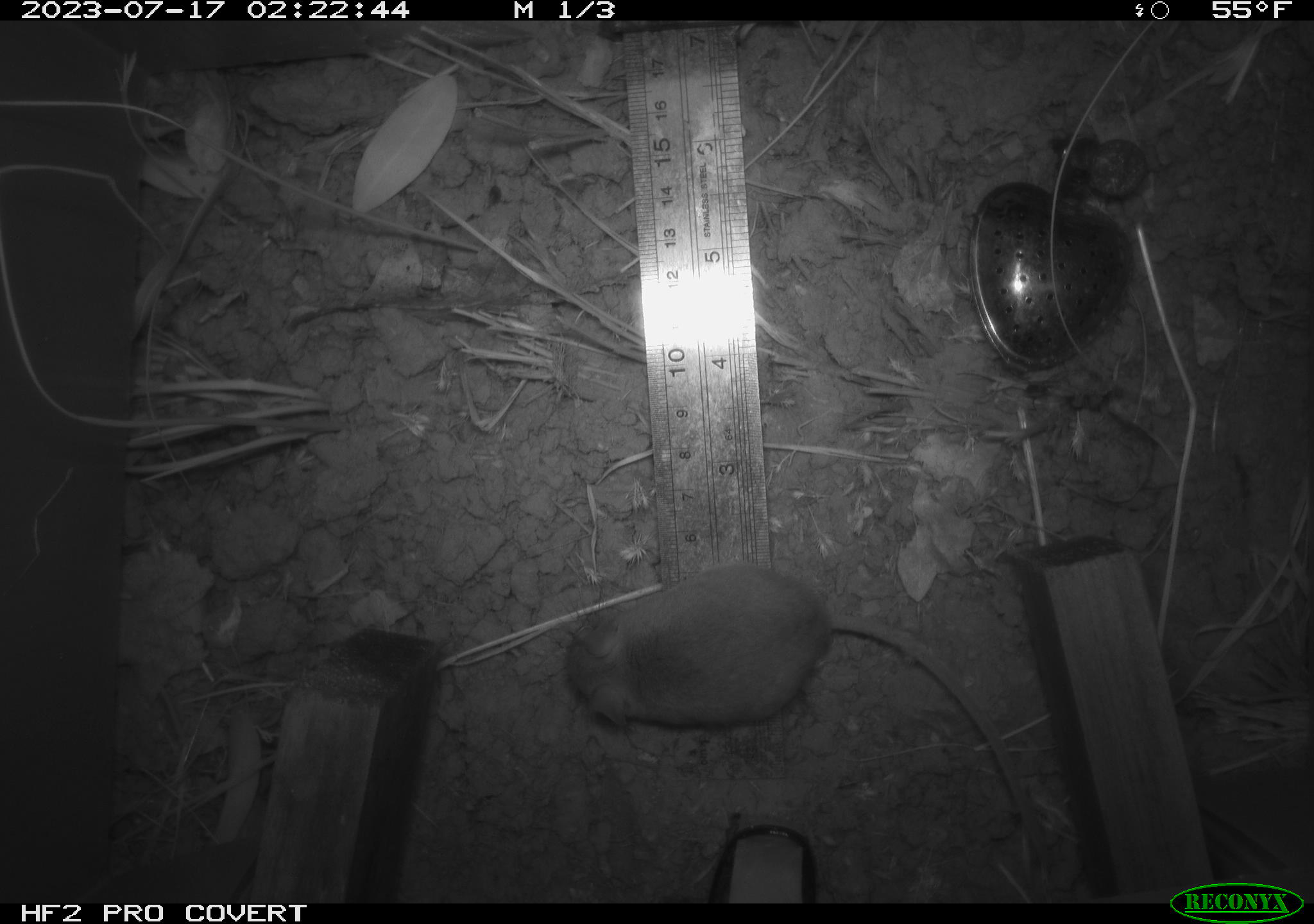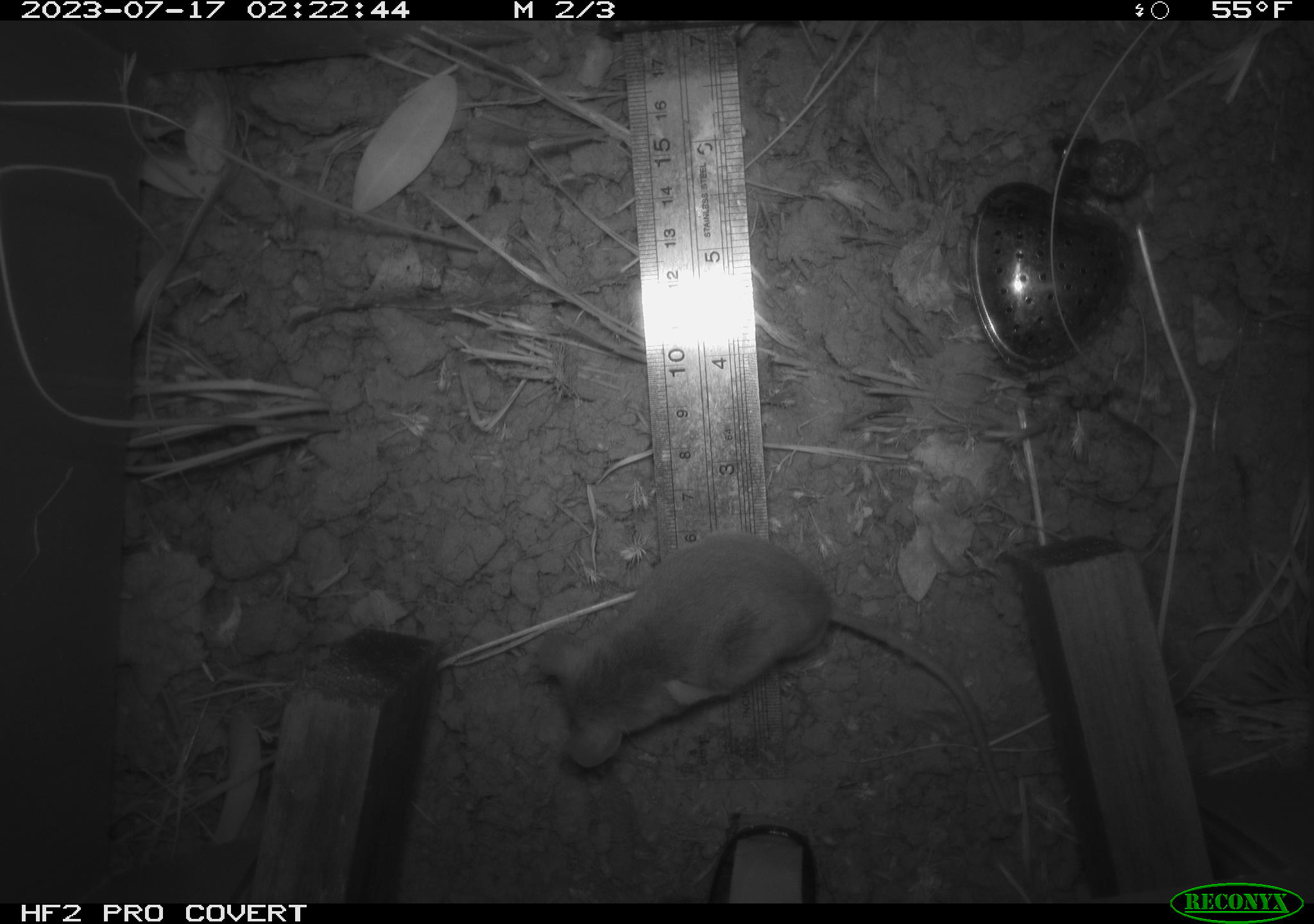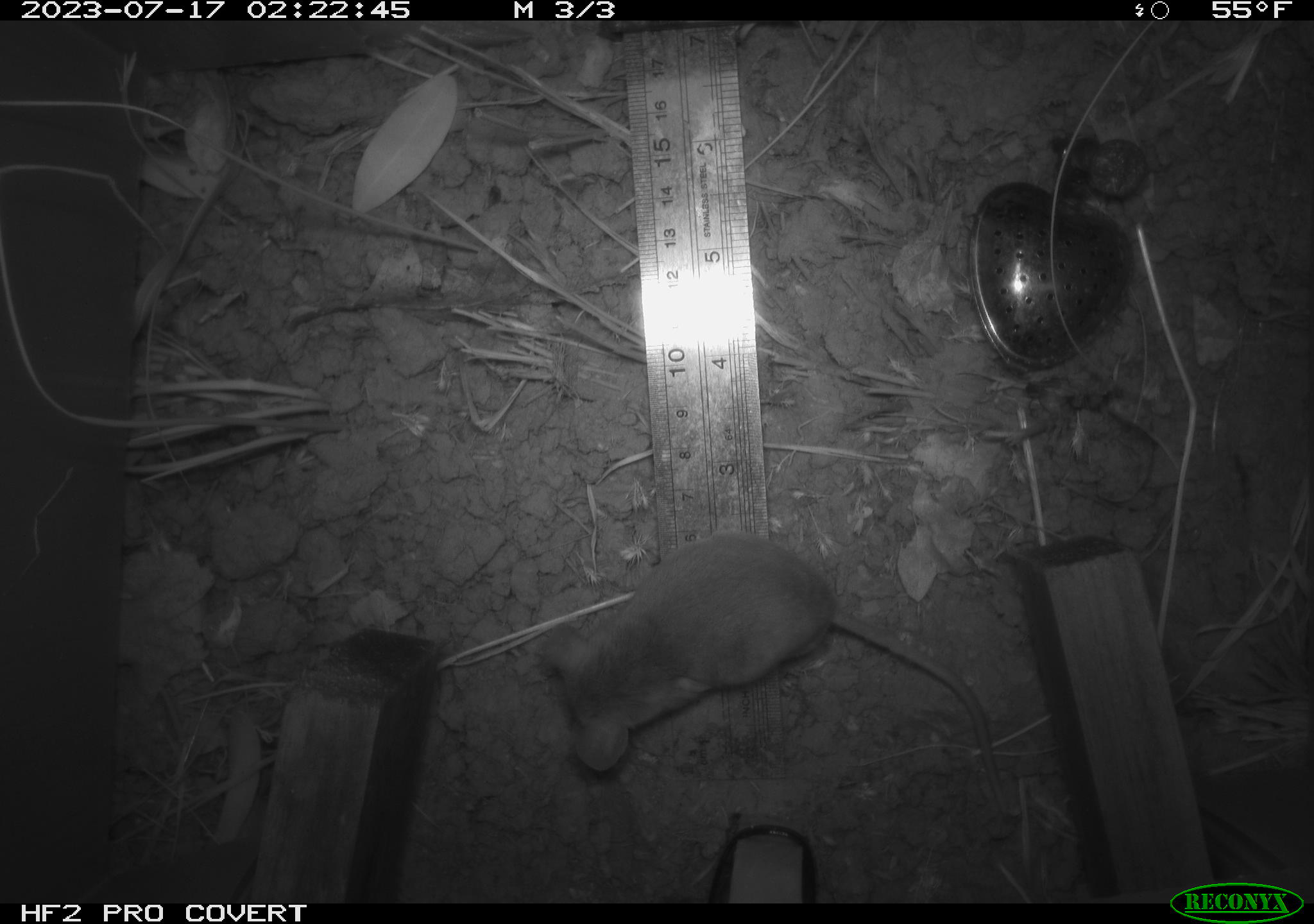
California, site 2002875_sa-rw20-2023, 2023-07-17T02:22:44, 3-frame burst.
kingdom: Animalia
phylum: Chordata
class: Mammalia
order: Rodentia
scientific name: Rodentia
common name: mouse species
Mouse species (Rodentia).